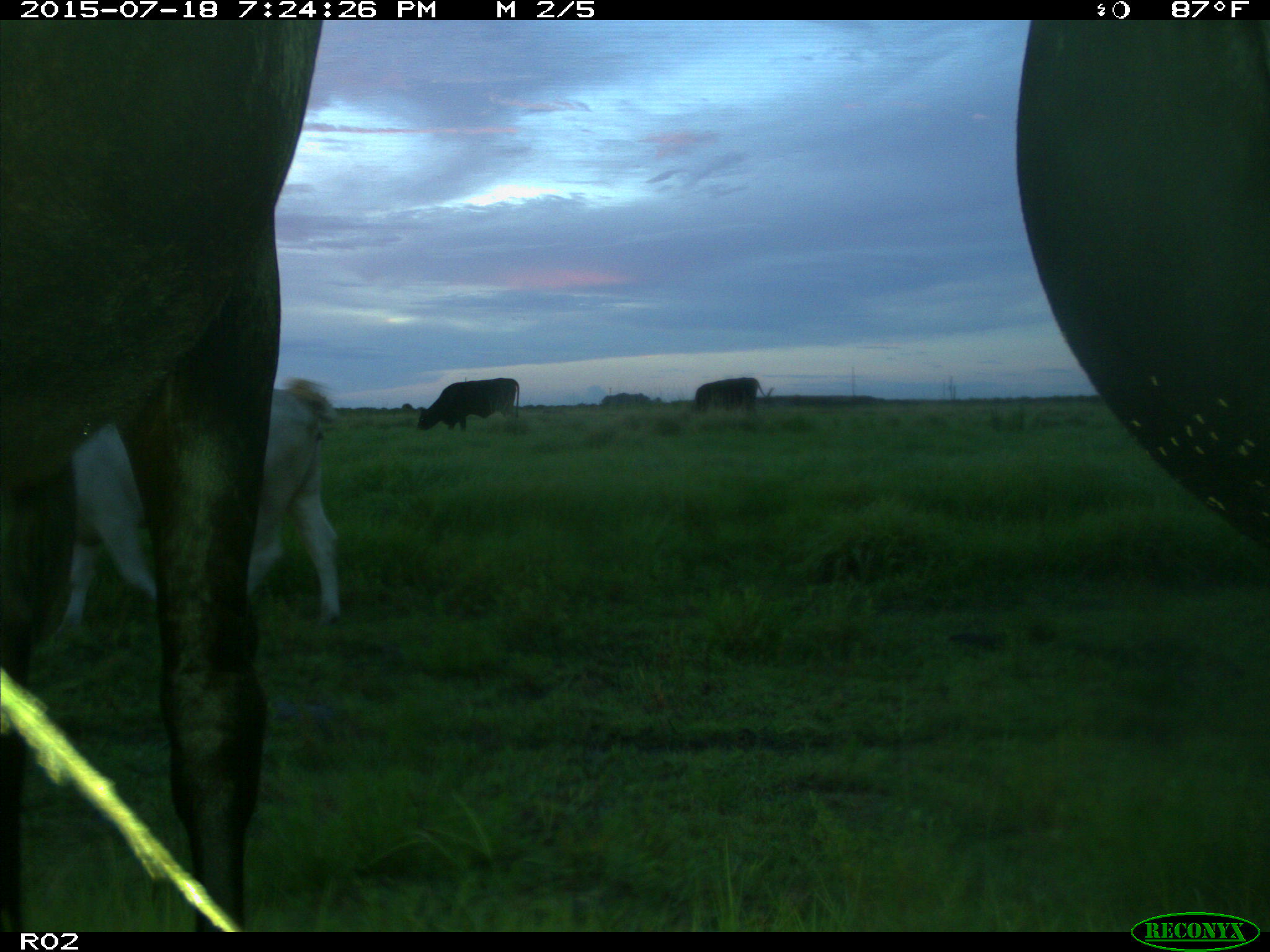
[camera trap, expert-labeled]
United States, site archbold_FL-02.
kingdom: Animalia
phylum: Chordata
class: Mammalia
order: Artiodactyla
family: Bovidae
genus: Bos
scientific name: Bos taurus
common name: domestic cow